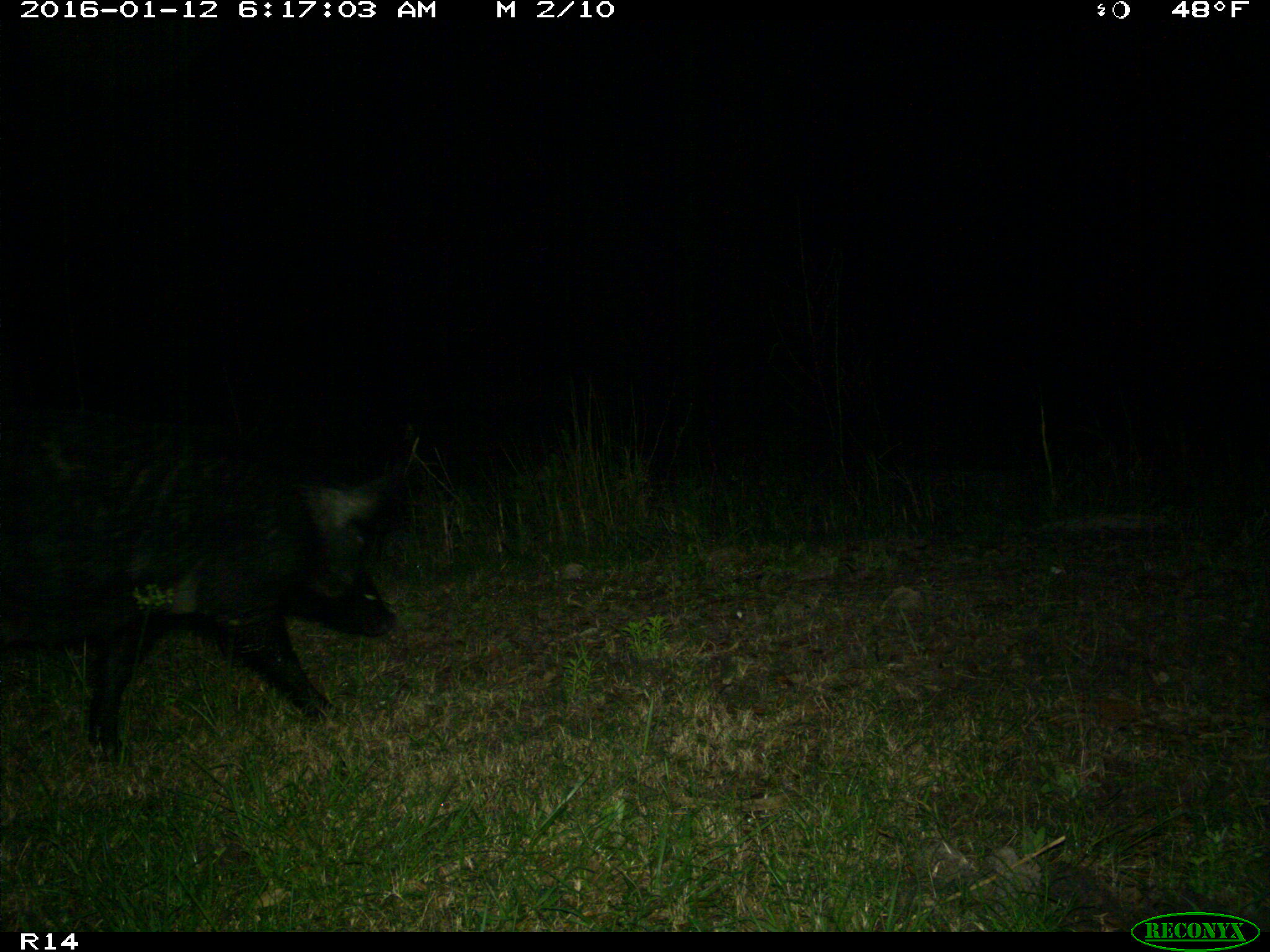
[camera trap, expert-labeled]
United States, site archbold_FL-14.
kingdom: Animalia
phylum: Chordata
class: Mammalia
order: Artiodactyla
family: Suidae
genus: Sus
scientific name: Sus scrofa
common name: wild boar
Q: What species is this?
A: Sus scrofa (wild boar).